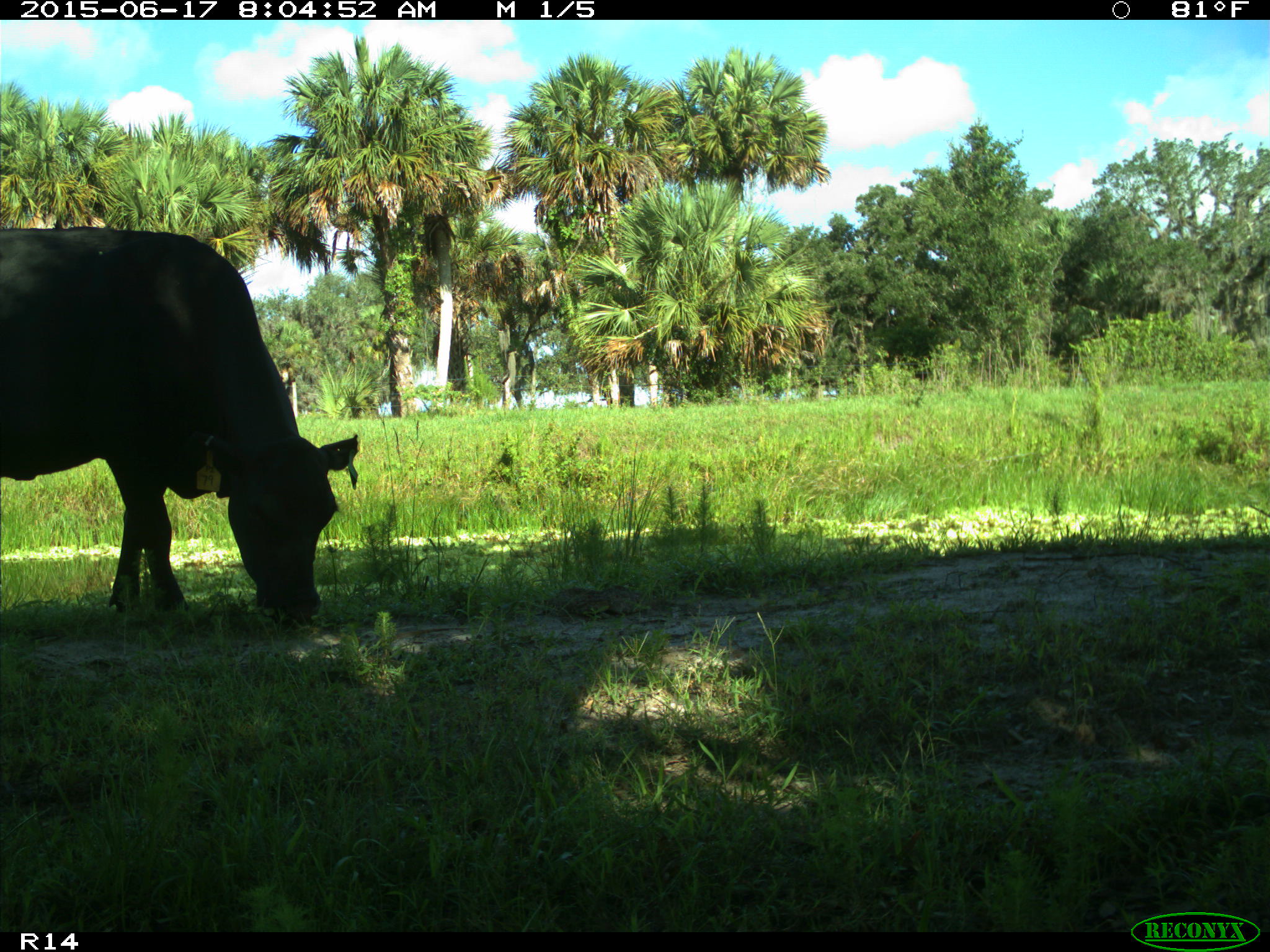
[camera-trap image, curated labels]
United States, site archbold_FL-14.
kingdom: Animalia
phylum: Chordata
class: Mammalia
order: Artiodactyla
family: Bovidae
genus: Bos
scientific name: Bos taurus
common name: domestic cow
Bos taurus (domestic cow).